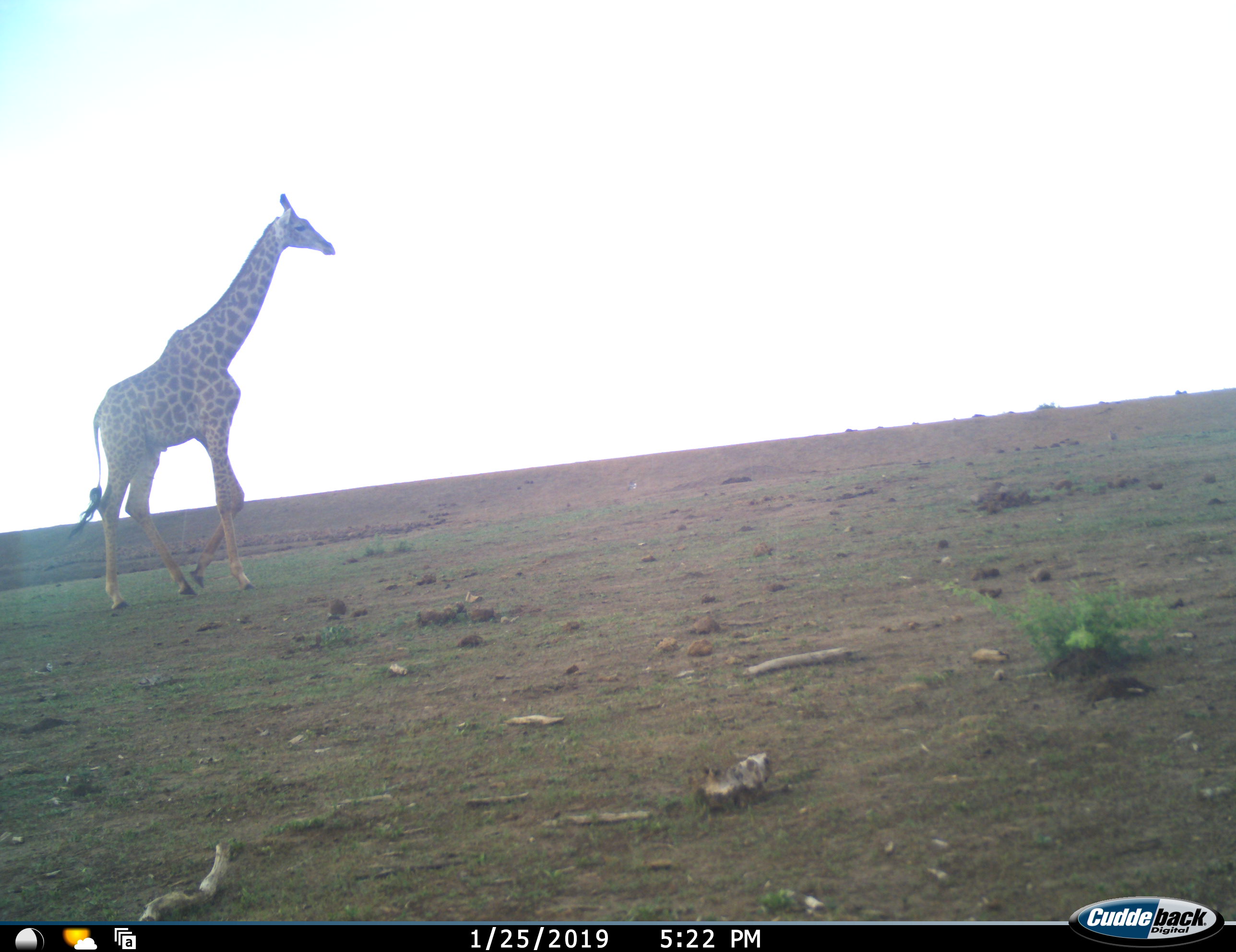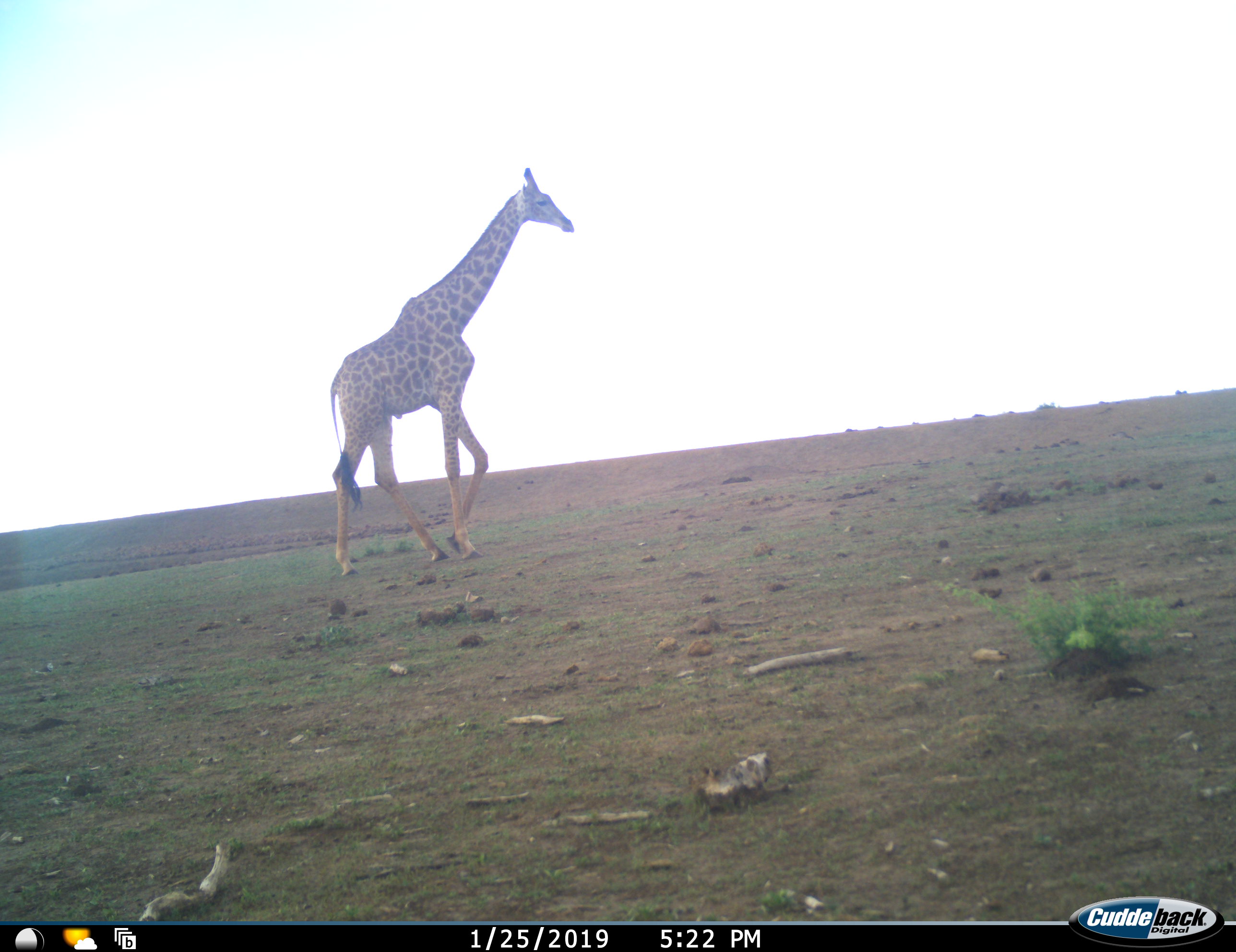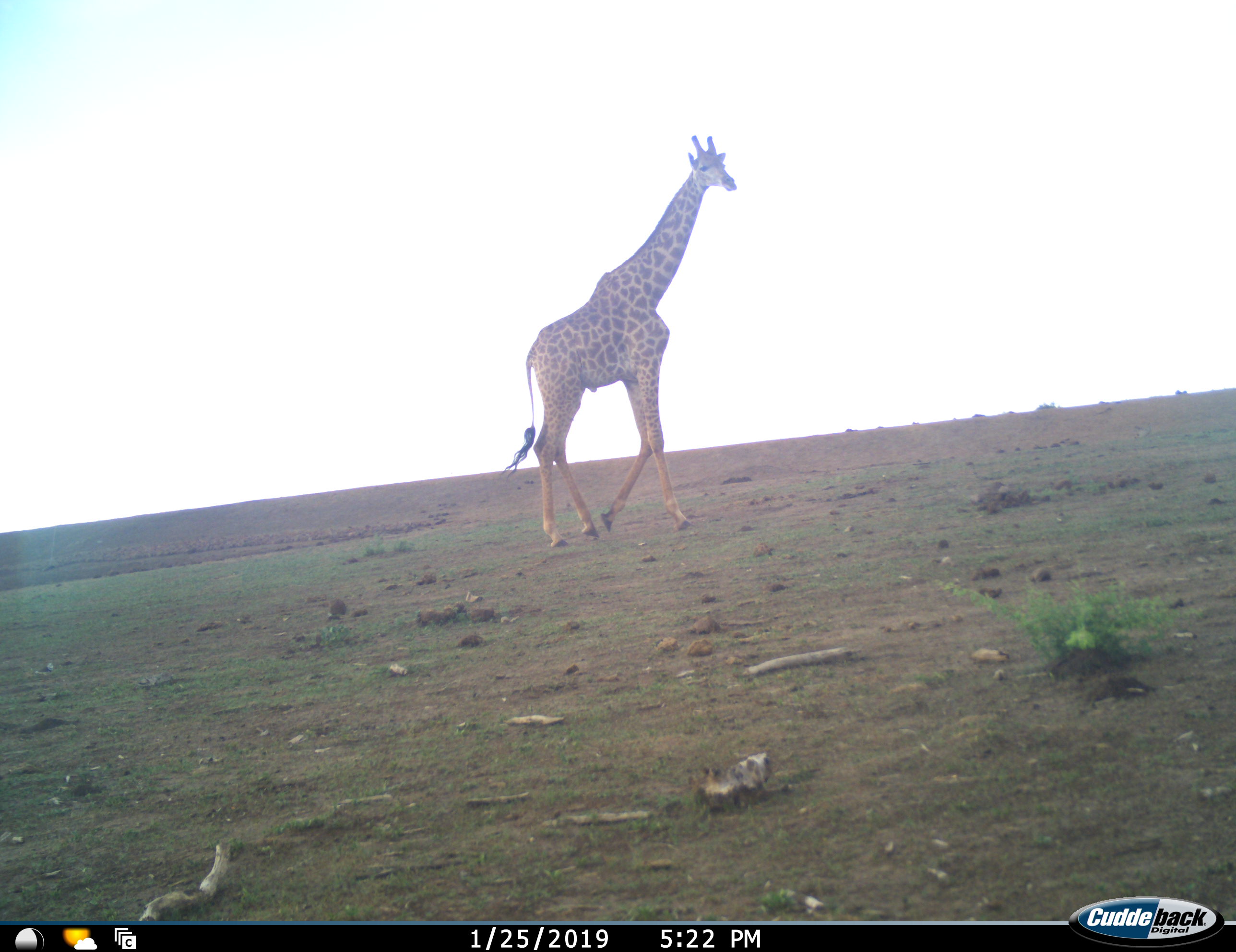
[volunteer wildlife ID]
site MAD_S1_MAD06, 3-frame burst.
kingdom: Animalia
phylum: Chordata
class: Mammalia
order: Artiodactyla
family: Giraffidae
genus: Giraffa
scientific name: Giraffa camelopardalis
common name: giraffe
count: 1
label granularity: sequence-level